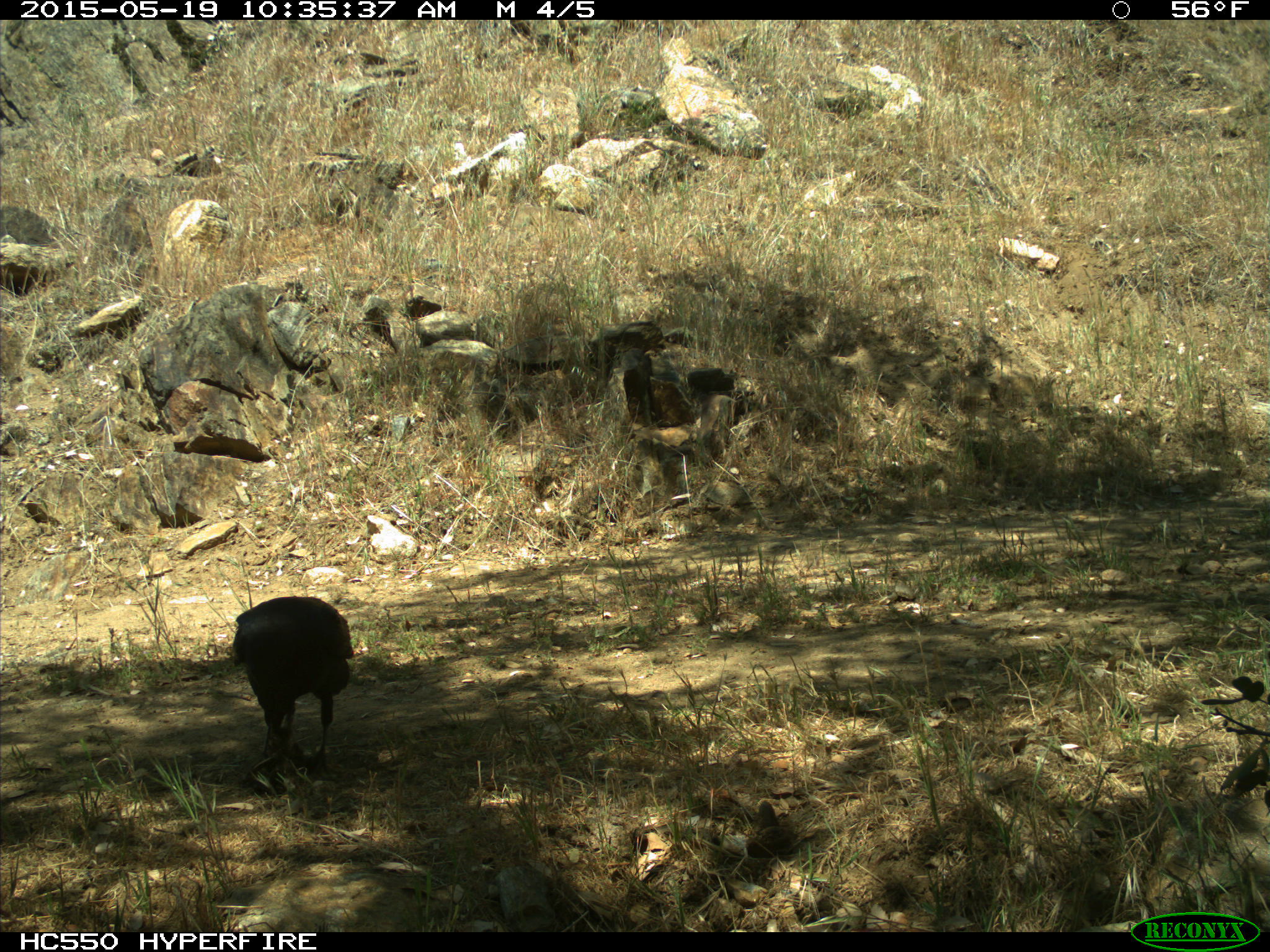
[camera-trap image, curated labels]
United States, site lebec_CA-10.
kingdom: Animalia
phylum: Chordata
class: Aves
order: Passeriformes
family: Corvidae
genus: Corvus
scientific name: Corvus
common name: crows and ravens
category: unidentified corvus